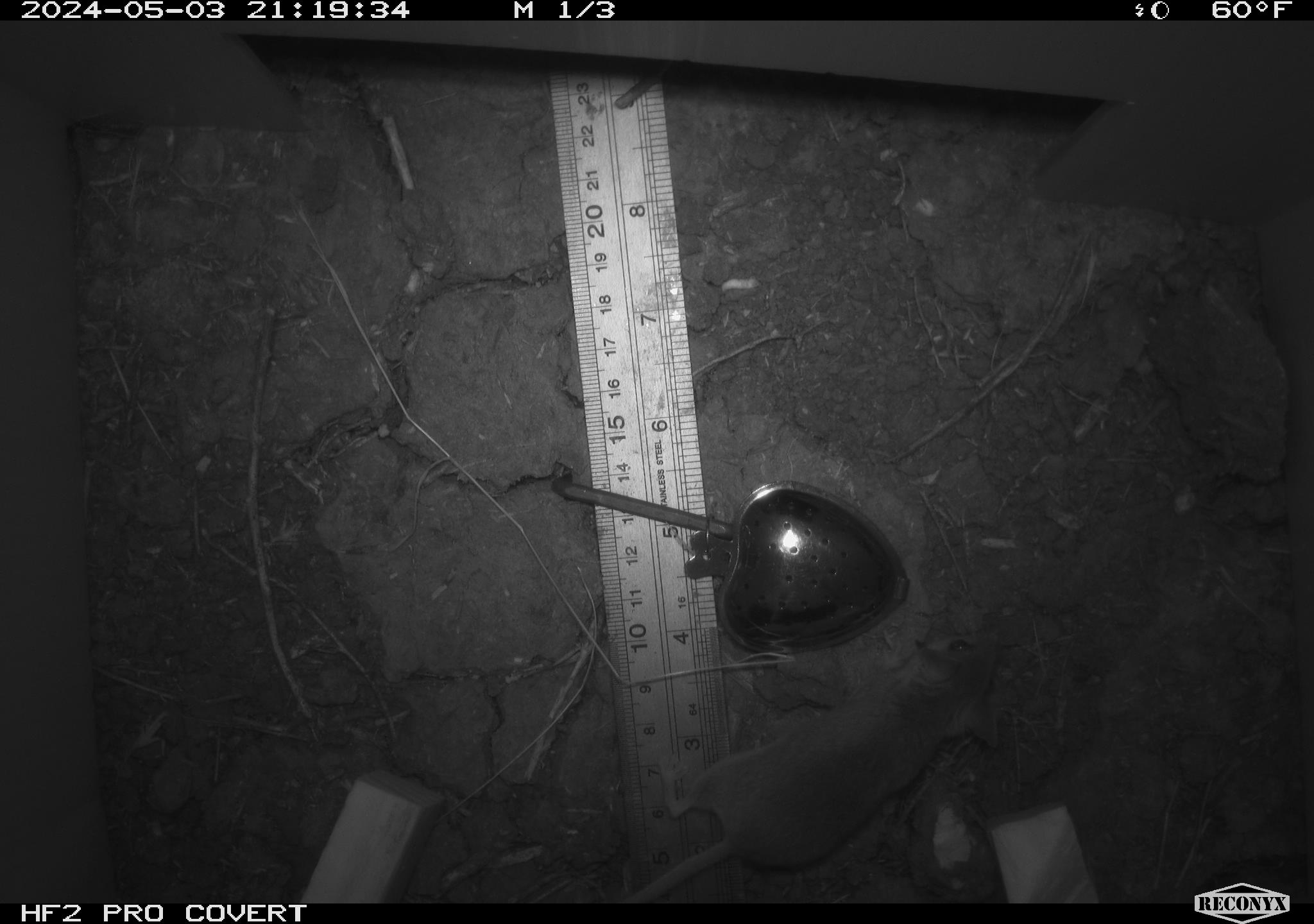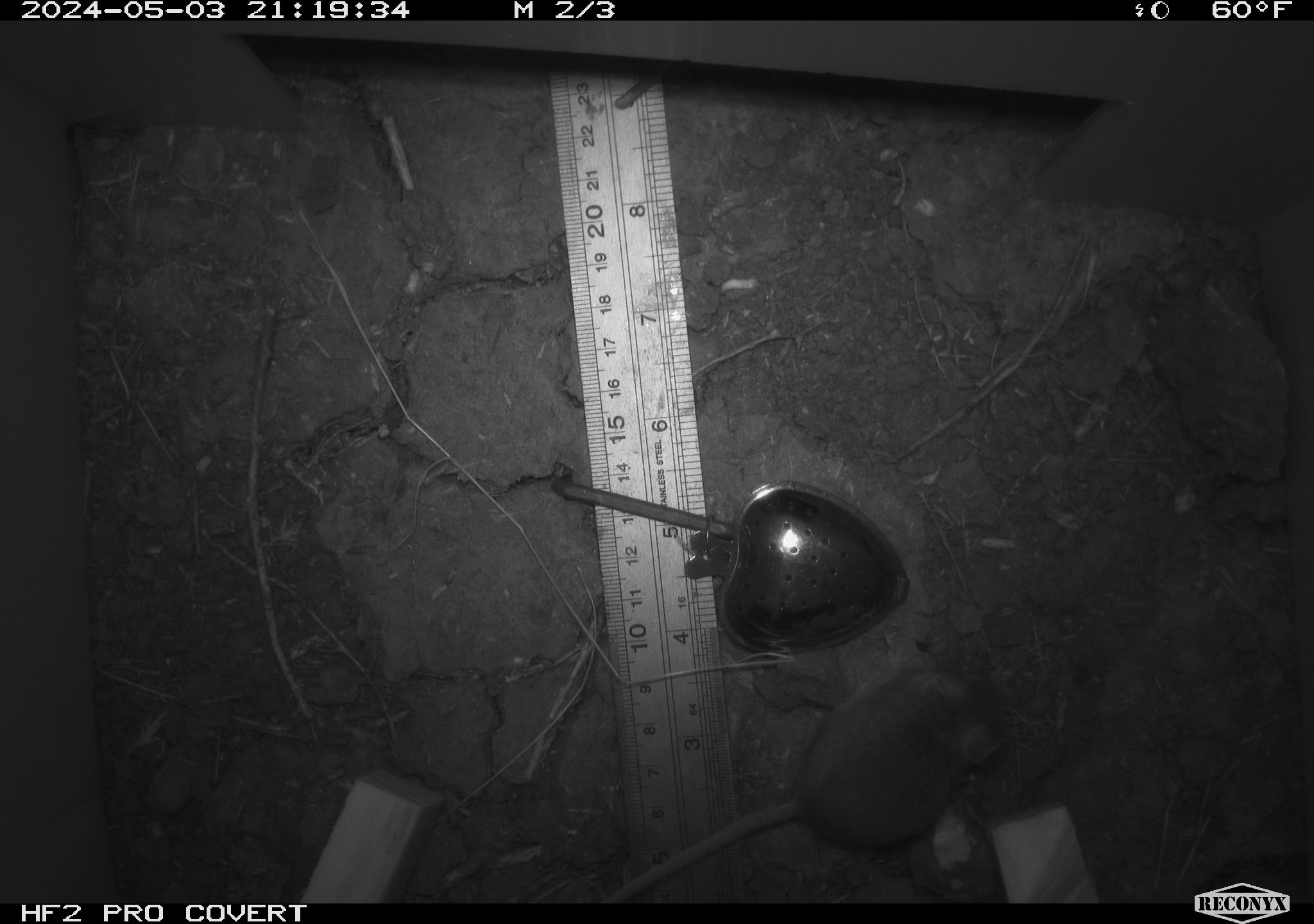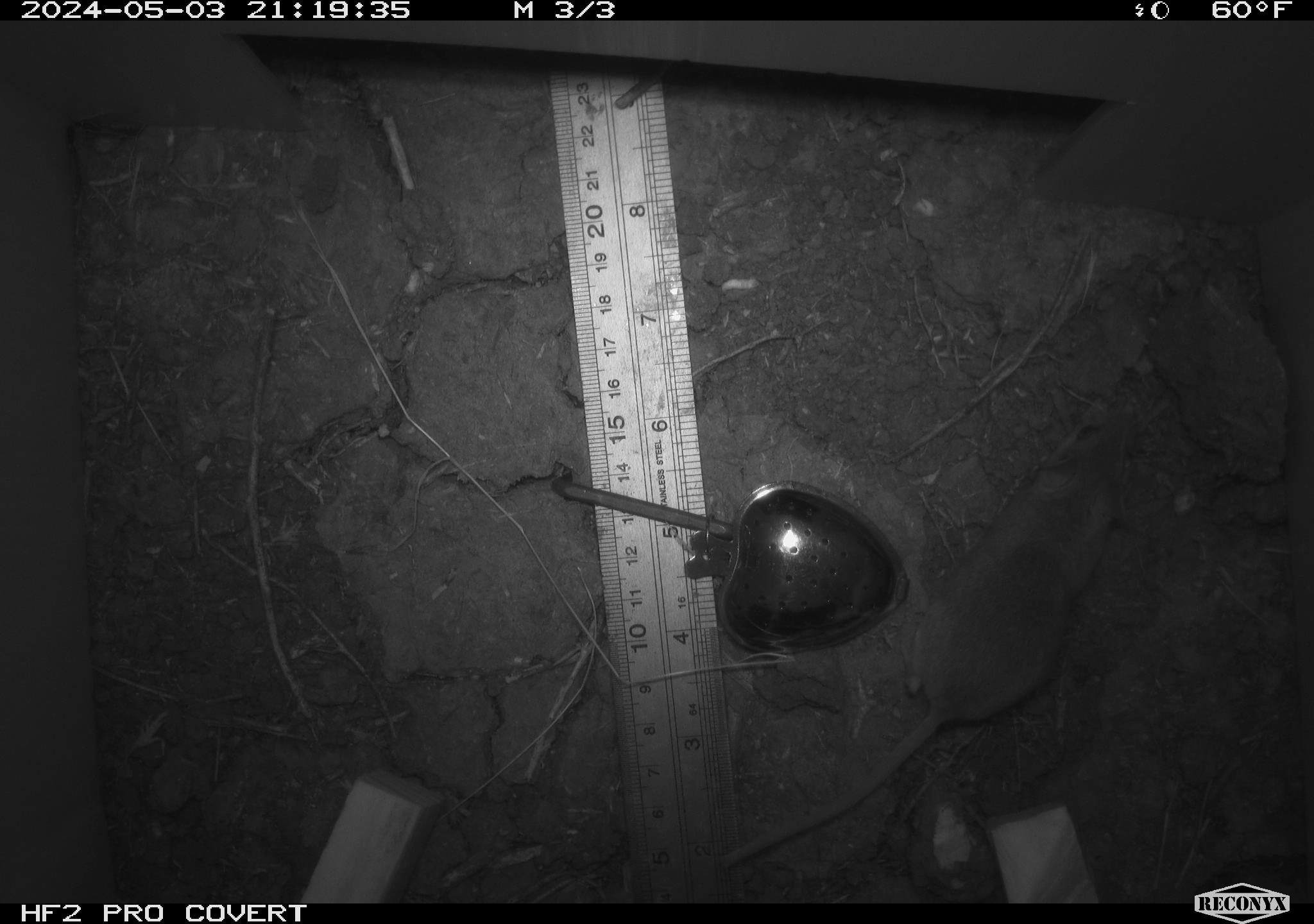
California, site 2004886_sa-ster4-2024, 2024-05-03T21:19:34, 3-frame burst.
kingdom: Animalia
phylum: Chordata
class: Mammalia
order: Rodentia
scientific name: Rodentia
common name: mouse species